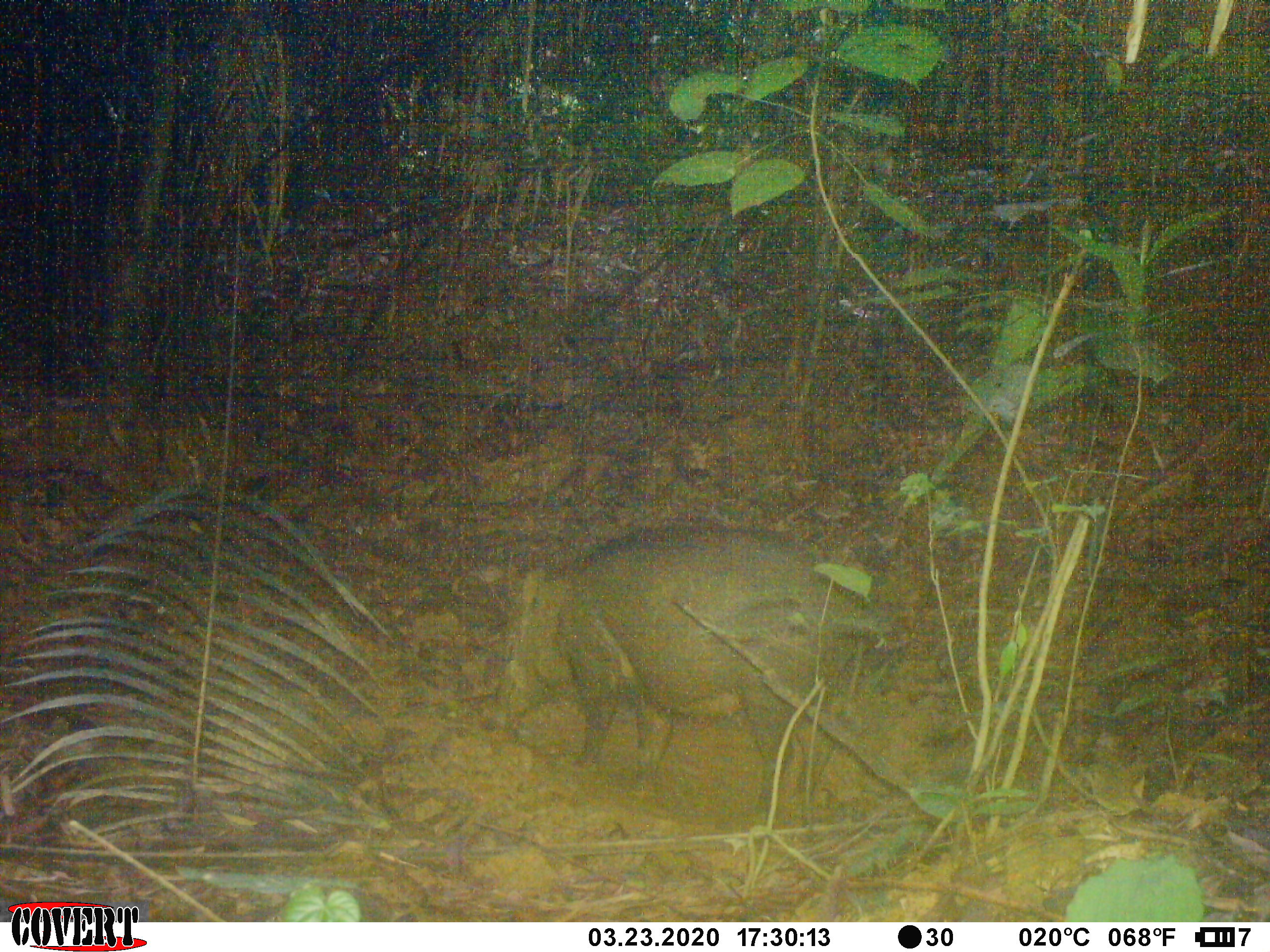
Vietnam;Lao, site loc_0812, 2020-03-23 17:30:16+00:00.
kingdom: Animalia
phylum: Chordata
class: Mammalia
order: Artiodactyla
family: Suidae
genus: Sus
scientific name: Sus scrofa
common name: eurasian wild pig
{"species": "eurasian wild pig (Sus scrofa)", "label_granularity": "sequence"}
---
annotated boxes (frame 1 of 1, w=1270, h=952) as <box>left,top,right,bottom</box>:
eurasian wild pig: <box>509,522,891,817</box>